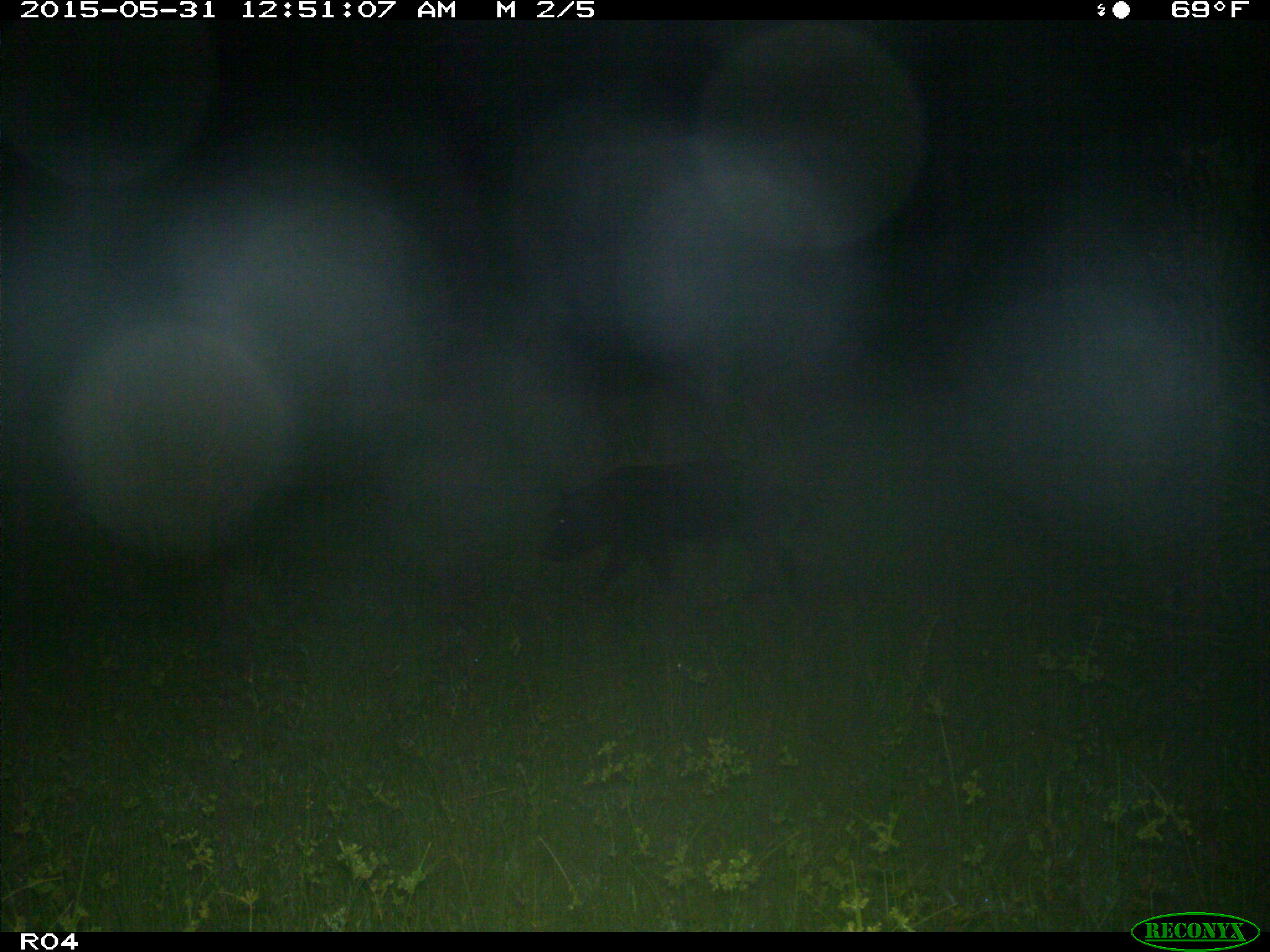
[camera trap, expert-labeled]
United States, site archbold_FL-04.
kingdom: Animalia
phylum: Chordata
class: Mammalia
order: Artiodactyla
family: Suidae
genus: Sus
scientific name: Sus scrofa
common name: wild boar